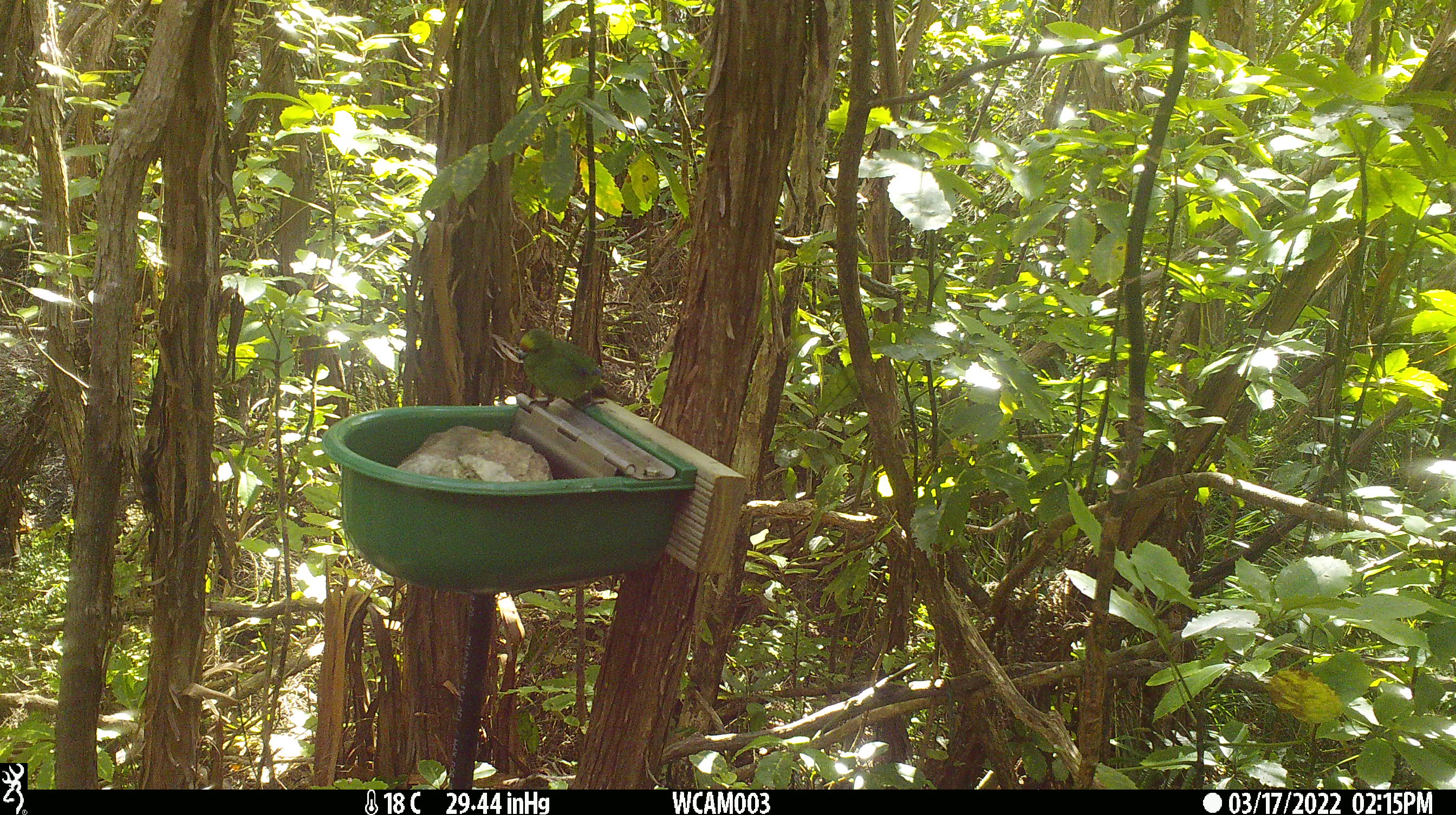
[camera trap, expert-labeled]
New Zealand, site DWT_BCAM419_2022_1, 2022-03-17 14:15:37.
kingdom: Animalia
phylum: Chordata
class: Aves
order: Psittaciformes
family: Psittaculidae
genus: Cyanoramphus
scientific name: Cyanoramphus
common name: parakeet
Parakeet (Cyanoramphus).